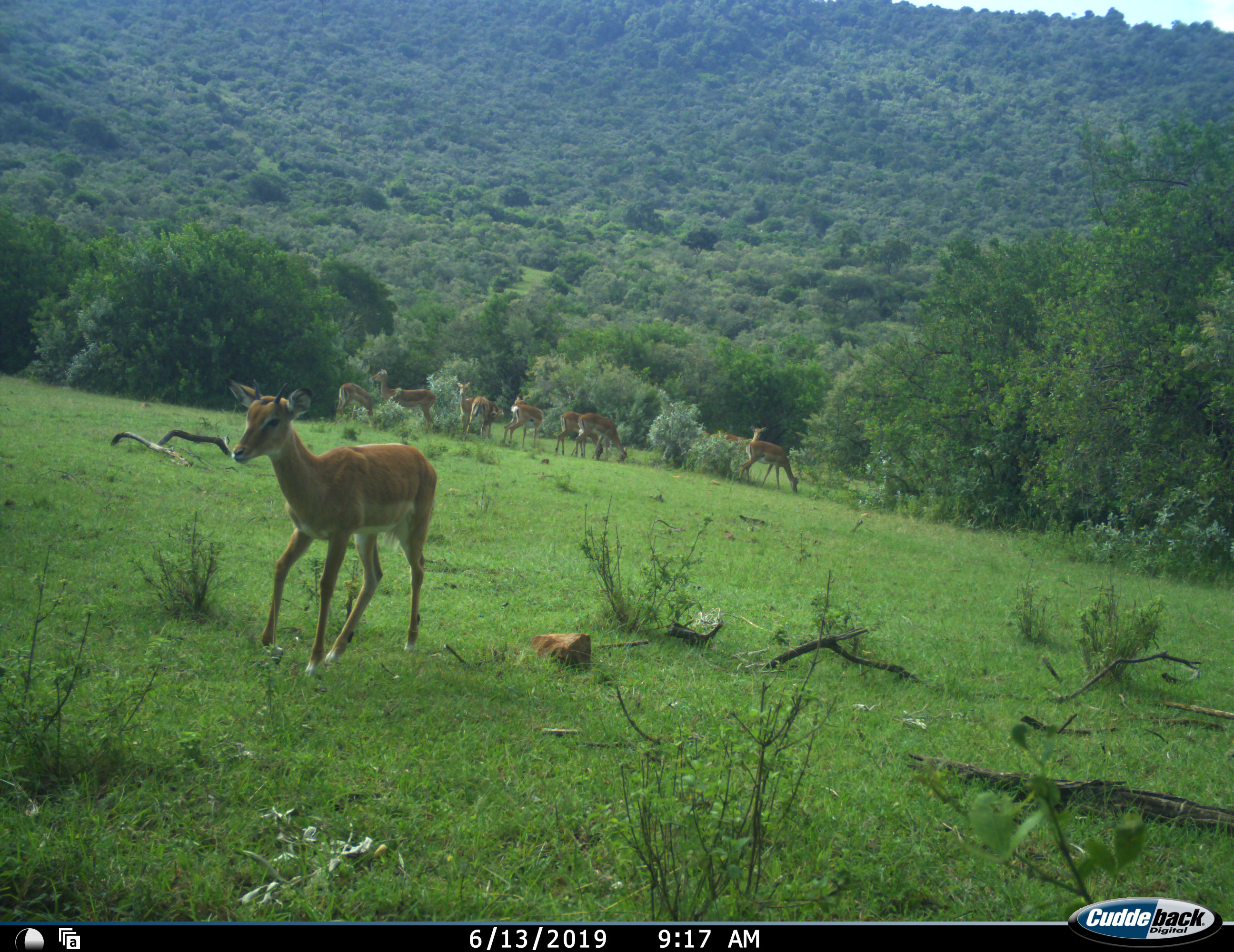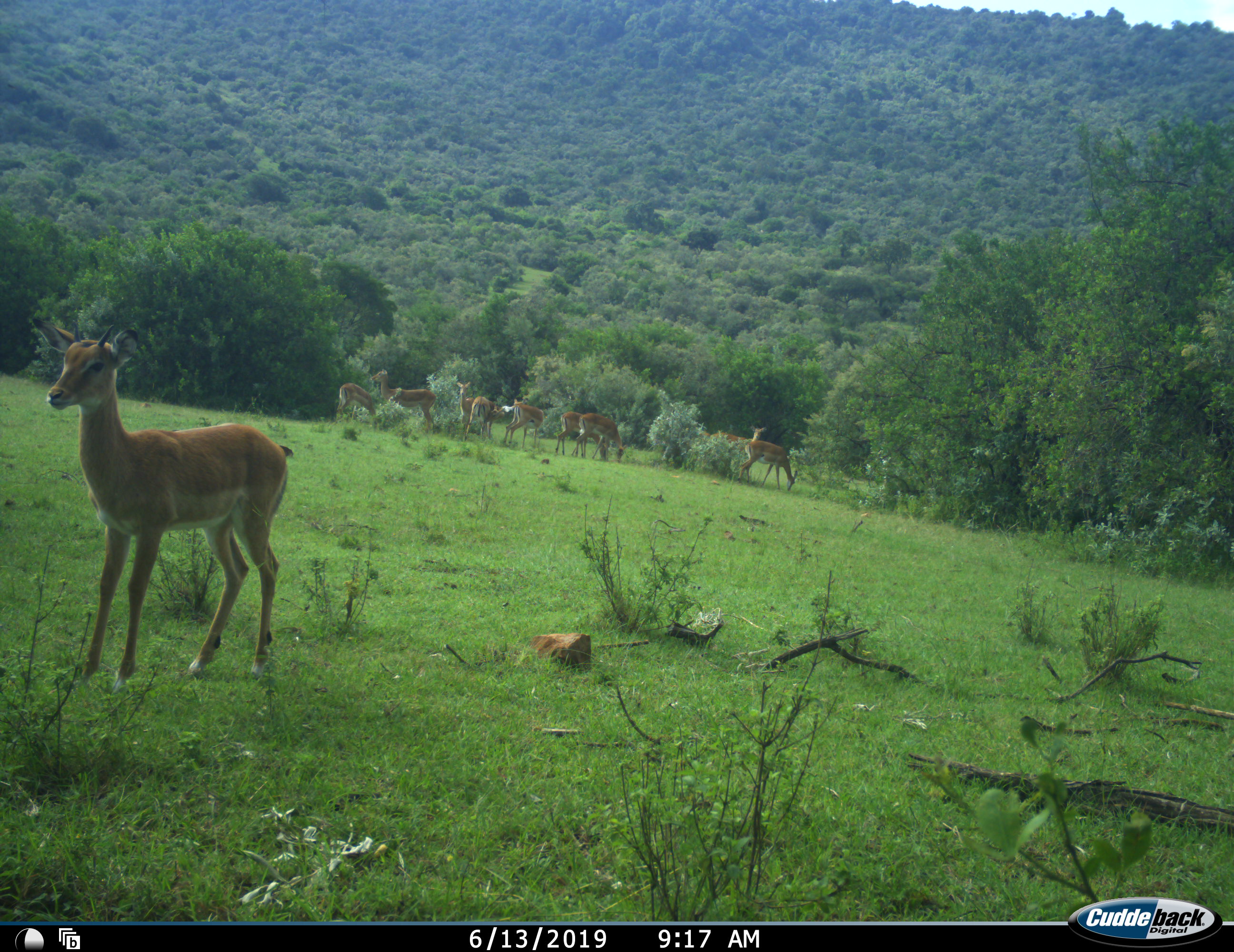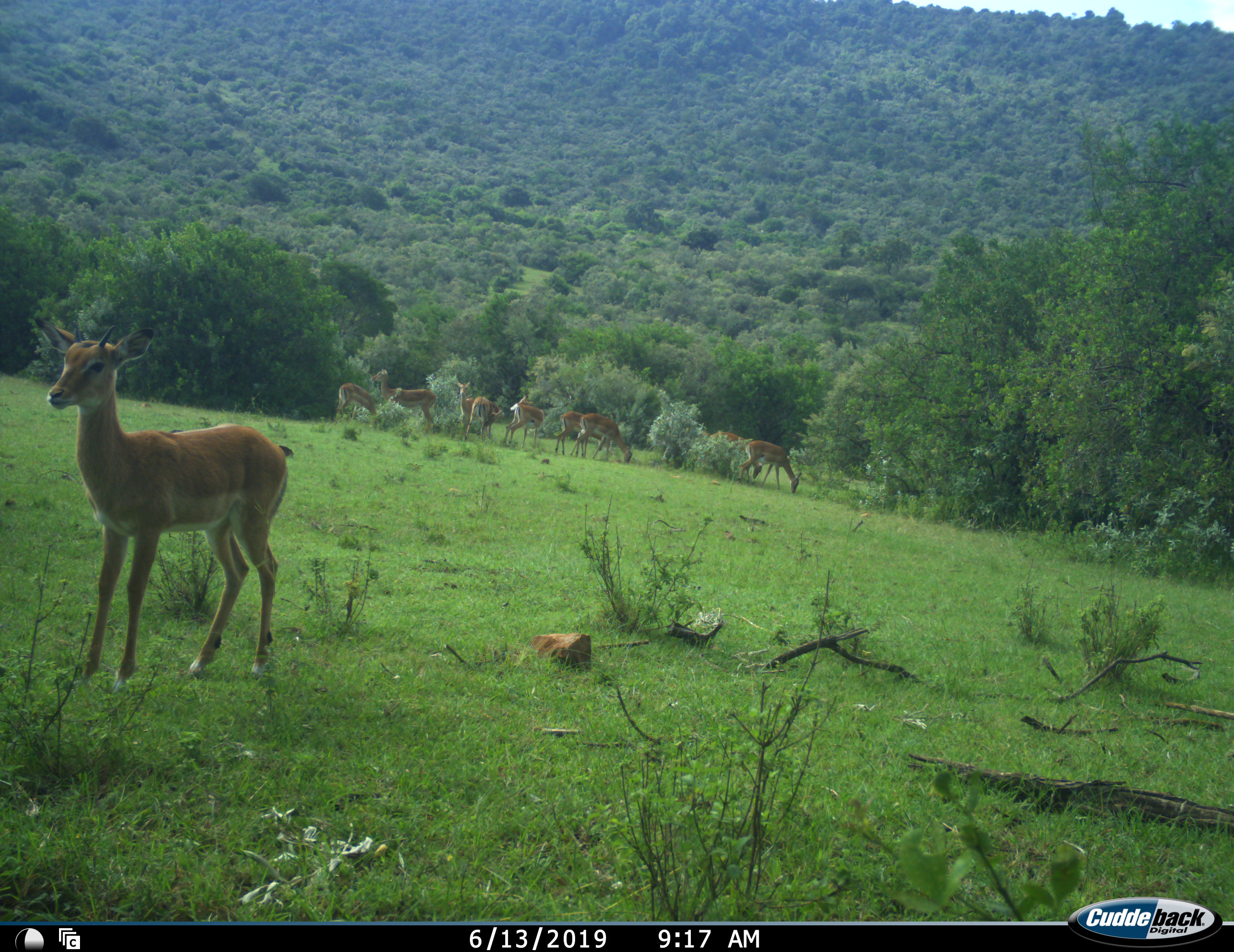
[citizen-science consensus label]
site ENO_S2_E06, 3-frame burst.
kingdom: Animalia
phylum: Chordata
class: Mammalia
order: Artiodactyla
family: Bovidae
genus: Aepyceros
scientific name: Aepyceros melampus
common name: impala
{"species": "impala (Aepyceros melampus)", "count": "10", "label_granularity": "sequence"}